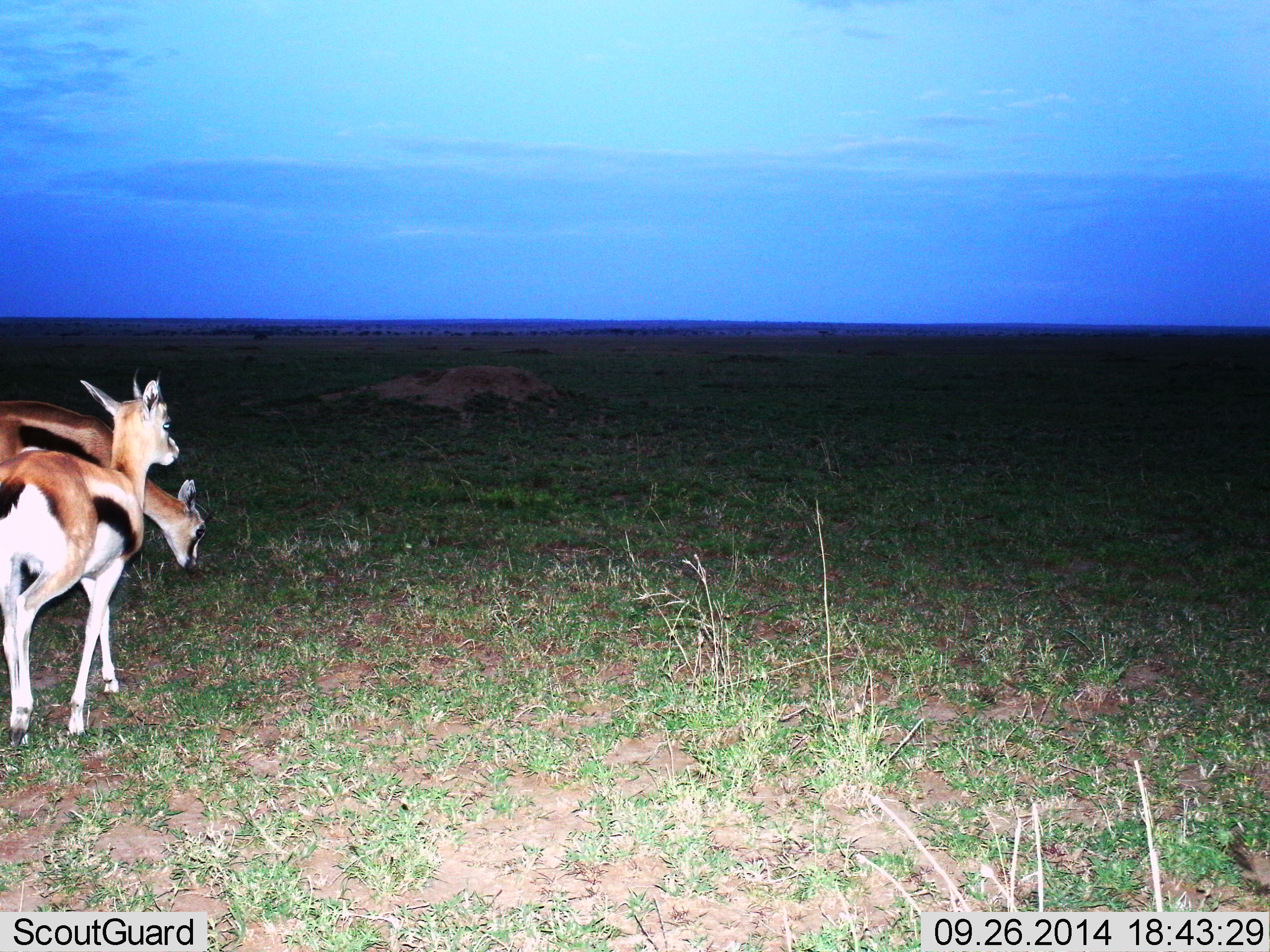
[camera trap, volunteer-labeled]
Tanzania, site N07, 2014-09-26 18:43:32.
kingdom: Animalia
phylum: Chordata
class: Mammalia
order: Artiodactyla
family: Bovidae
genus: Eudorcas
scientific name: Eudorcas thomsonii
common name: thomson's gazelle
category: gazellethomsons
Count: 2.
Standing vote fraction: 80%.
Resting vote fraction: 0%.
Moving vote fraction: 20%.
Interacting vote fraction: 0%.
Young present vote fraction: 0%.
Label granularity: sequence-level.